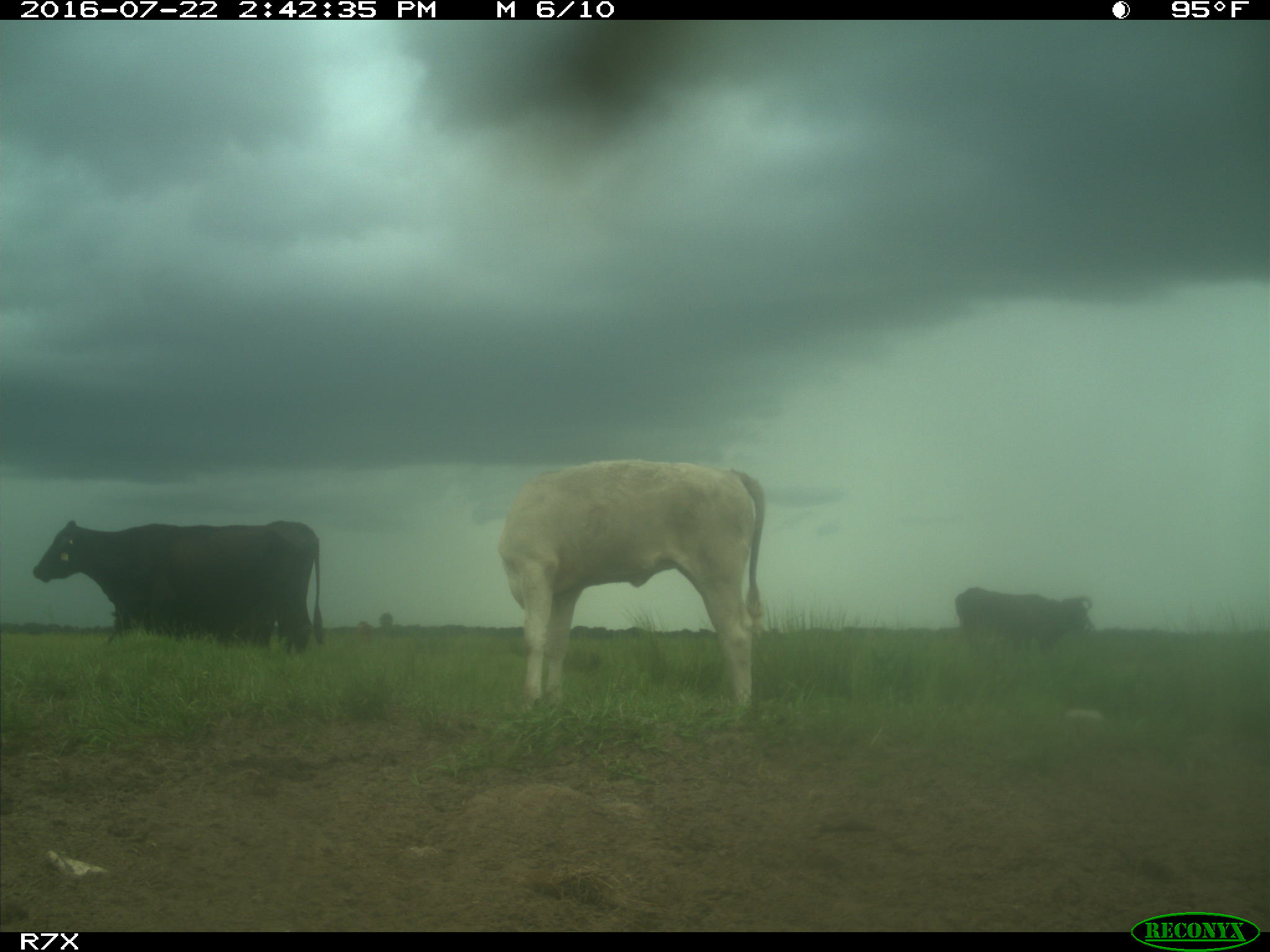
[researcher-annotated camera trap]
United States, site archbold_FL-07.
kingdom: Animalia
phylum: Chordata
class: Mammalia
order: Artiodactyla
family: Bovidae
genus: Bos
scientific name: Bos taurus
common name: domestic cow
Bos taurus (domestic cow).